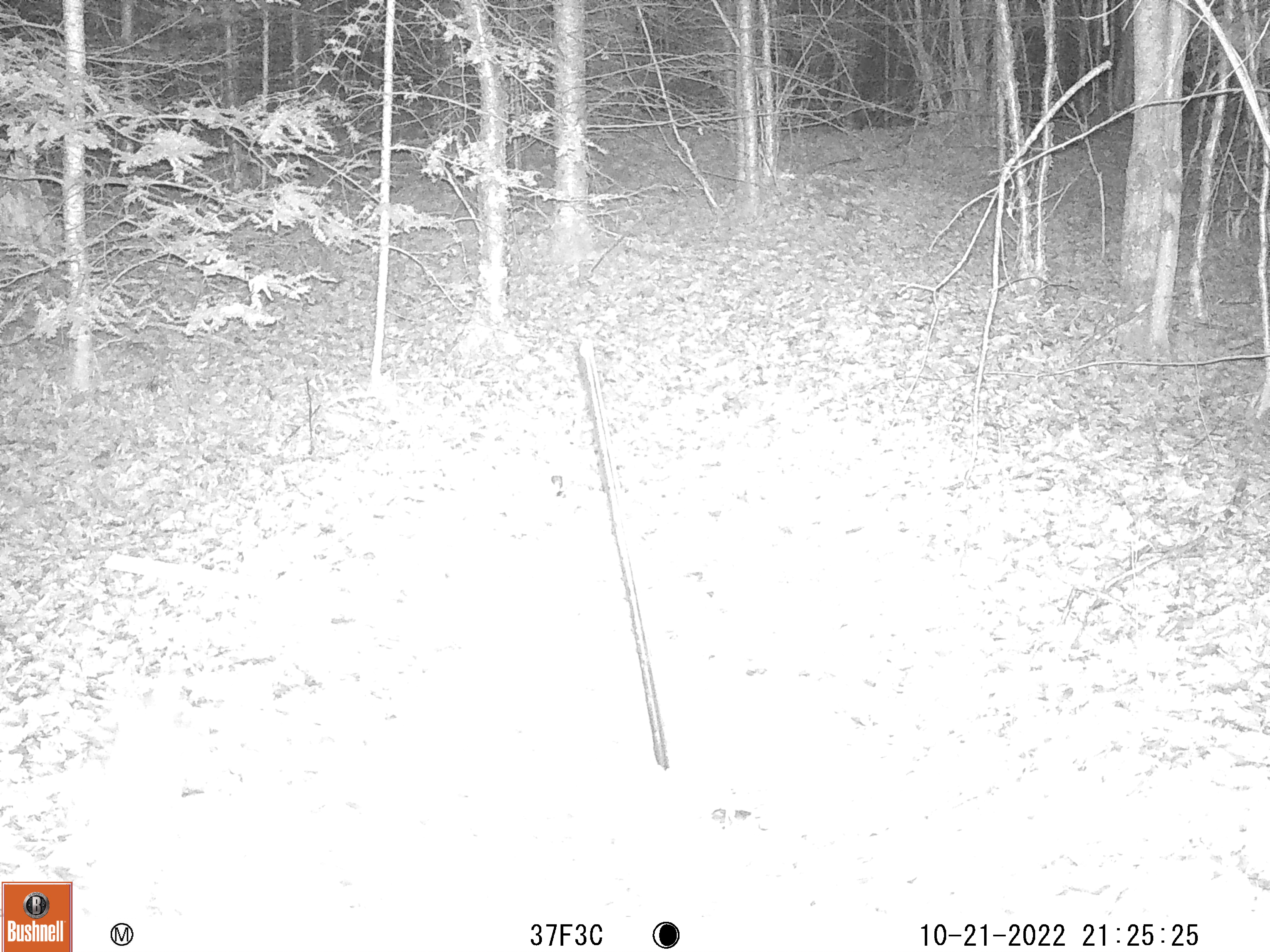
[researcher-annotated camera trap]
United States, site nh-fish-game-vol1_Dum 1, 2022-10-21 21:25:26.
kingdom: Animalia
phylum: Chordata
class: Mammalia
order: Lagomorpha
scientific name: Lagomorpha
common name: rabbit or hare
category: rabbit or hare sp.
Rabbit or hare sp. (rabbit or hare) (Lagomorpha).